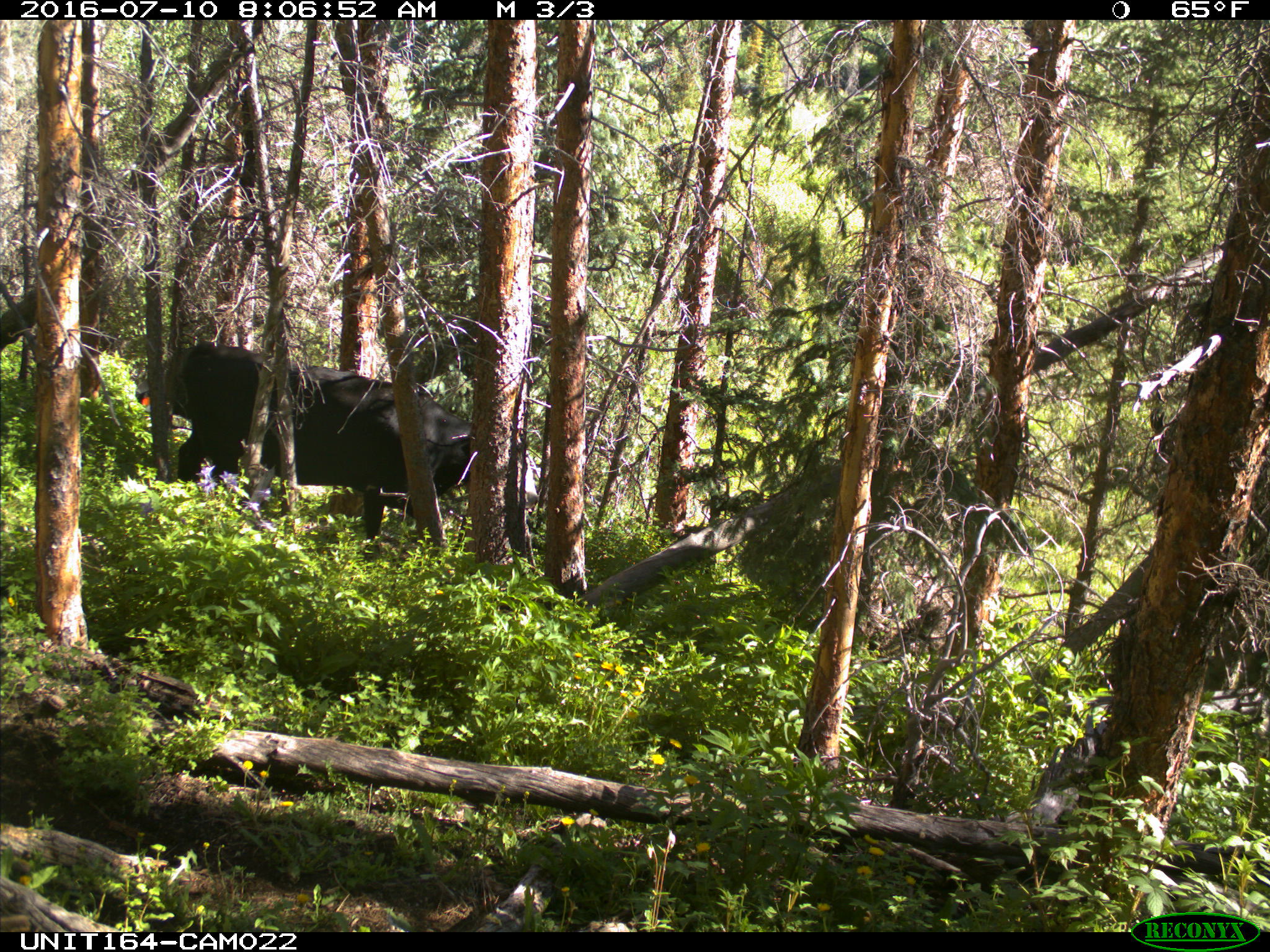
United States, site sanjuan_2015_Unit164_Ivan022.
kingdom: Animalia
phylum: Chordata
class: Mammalia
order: Artiodactyla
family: Bovidae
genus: Bos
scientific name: Bos taurus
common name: domestic cow